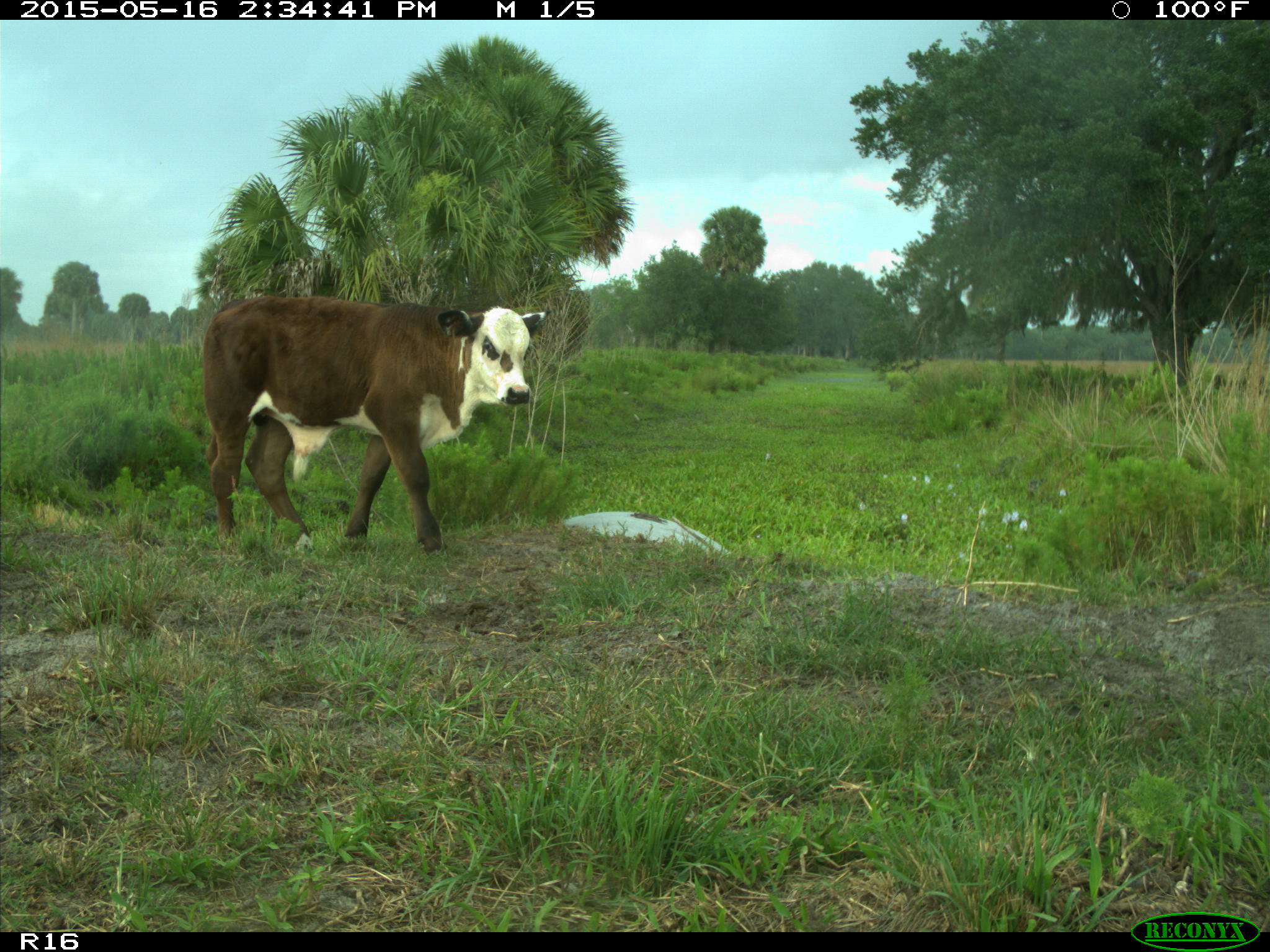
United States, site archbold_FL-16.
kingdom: Animalia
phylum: Chordata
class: Mammalia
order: Artiodactyla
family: Bovidae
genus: Bos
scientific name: Bos taurus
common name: domestic cow